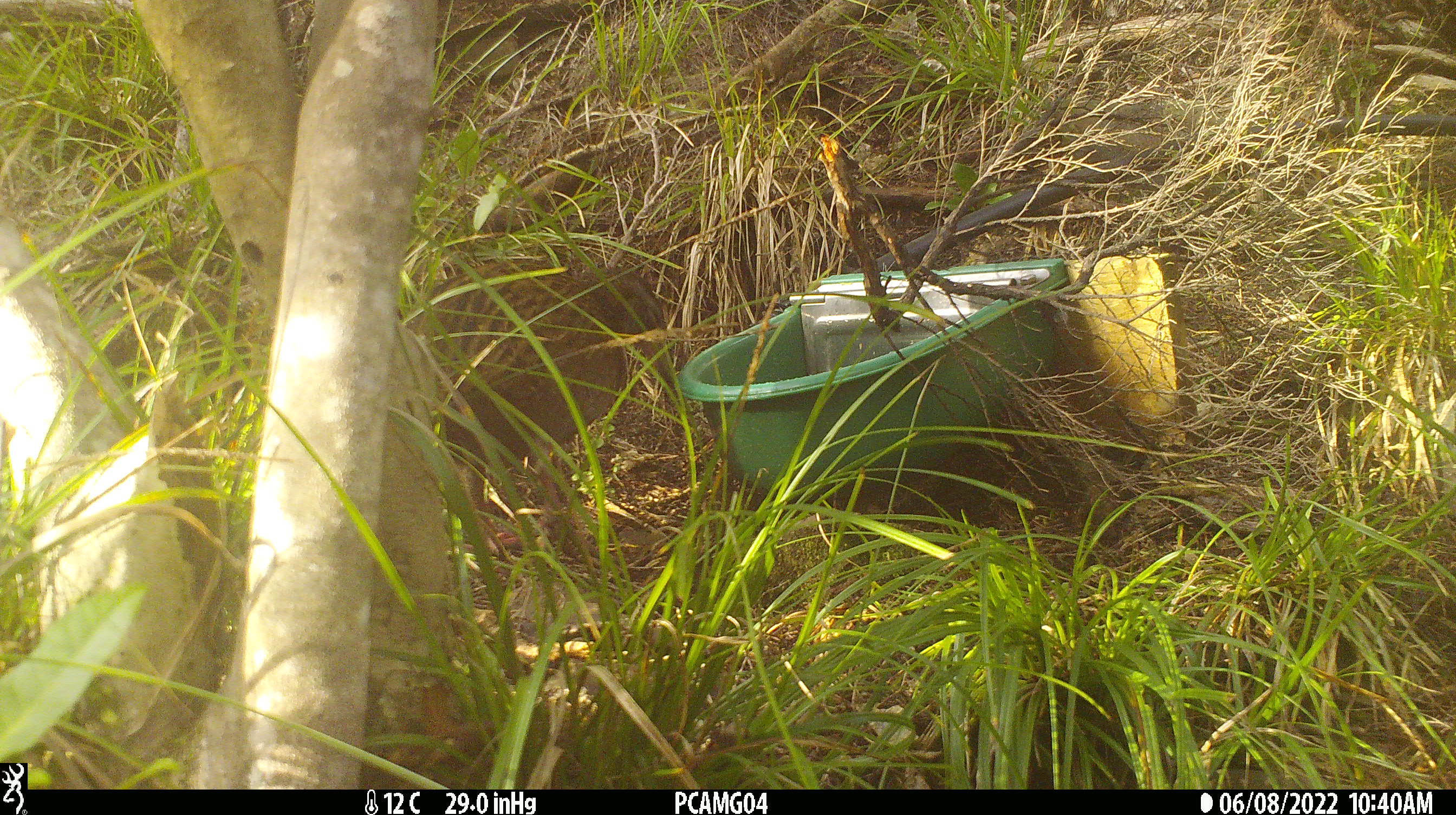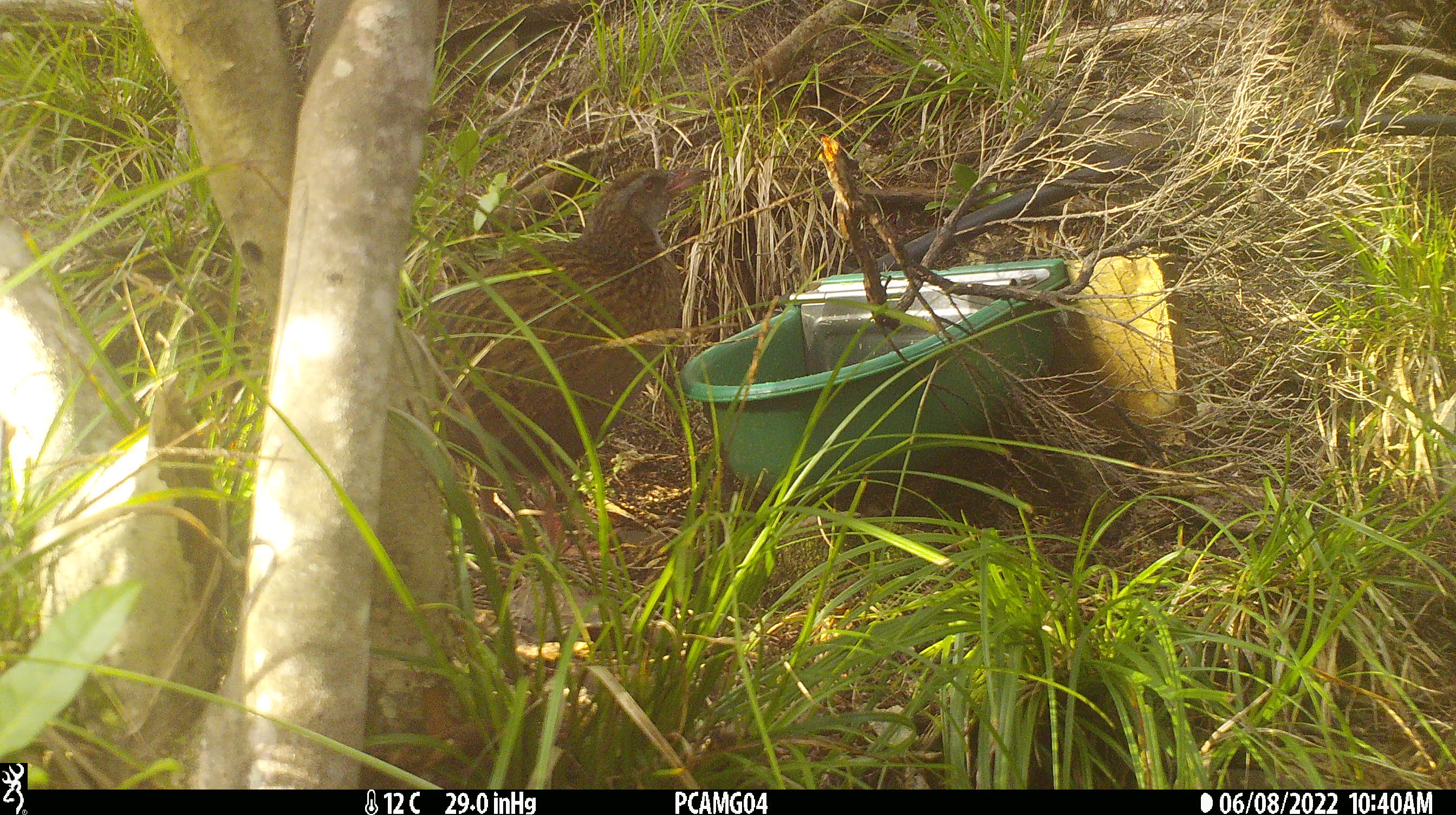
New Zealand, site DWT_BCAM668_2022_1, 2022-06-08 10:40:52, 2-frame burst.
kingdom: Animalia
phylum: Chordata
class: Aves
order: Gruiformes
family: Rallidae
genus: Gallirallus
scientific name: Gallirallus australis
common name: weka